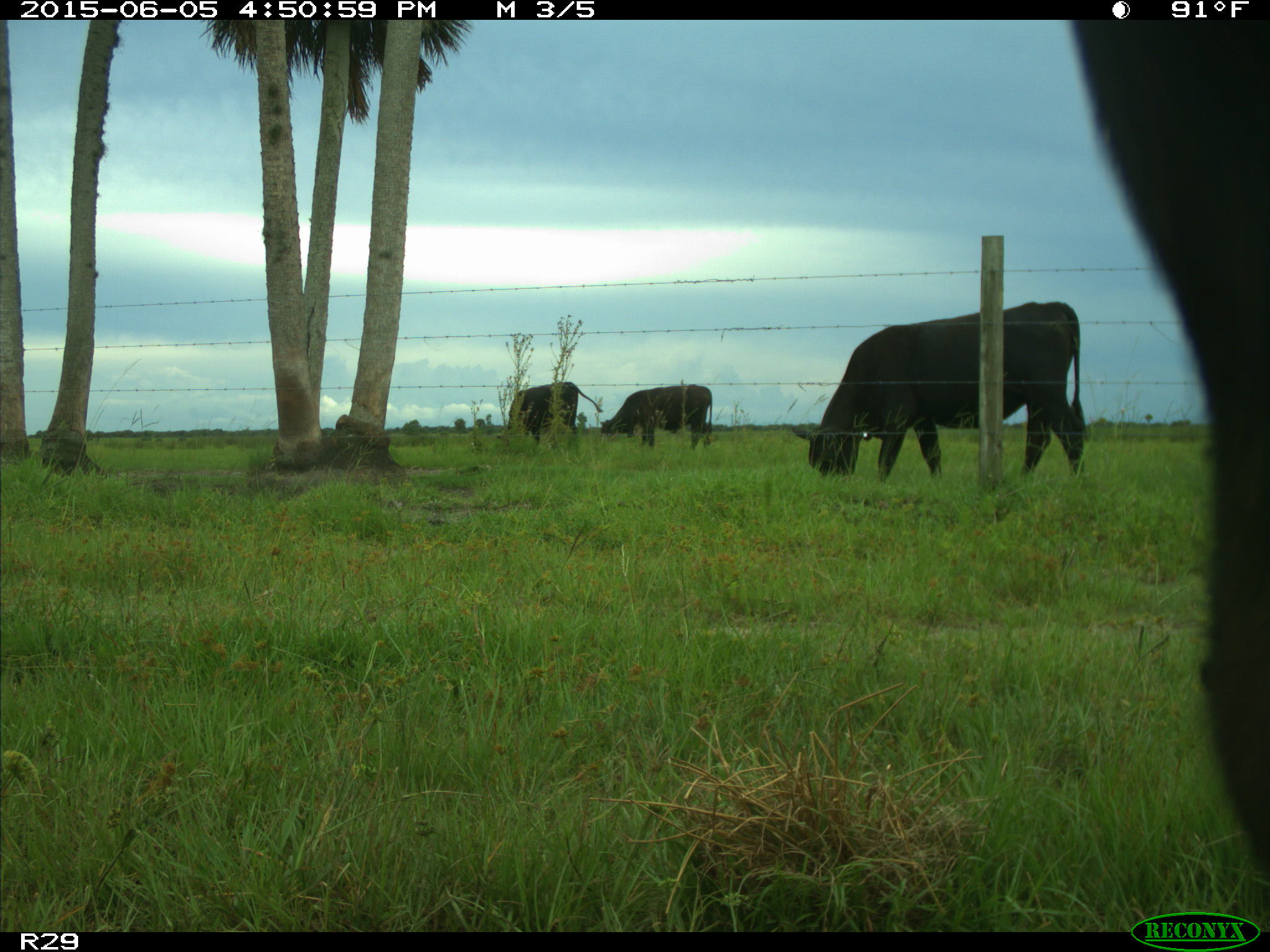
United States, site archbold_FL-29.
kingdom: Animalia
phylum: Chordata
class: Mammalia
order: Artiodactyla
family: Bovidae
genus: Bos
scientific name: Bos taurus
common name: domestic cow